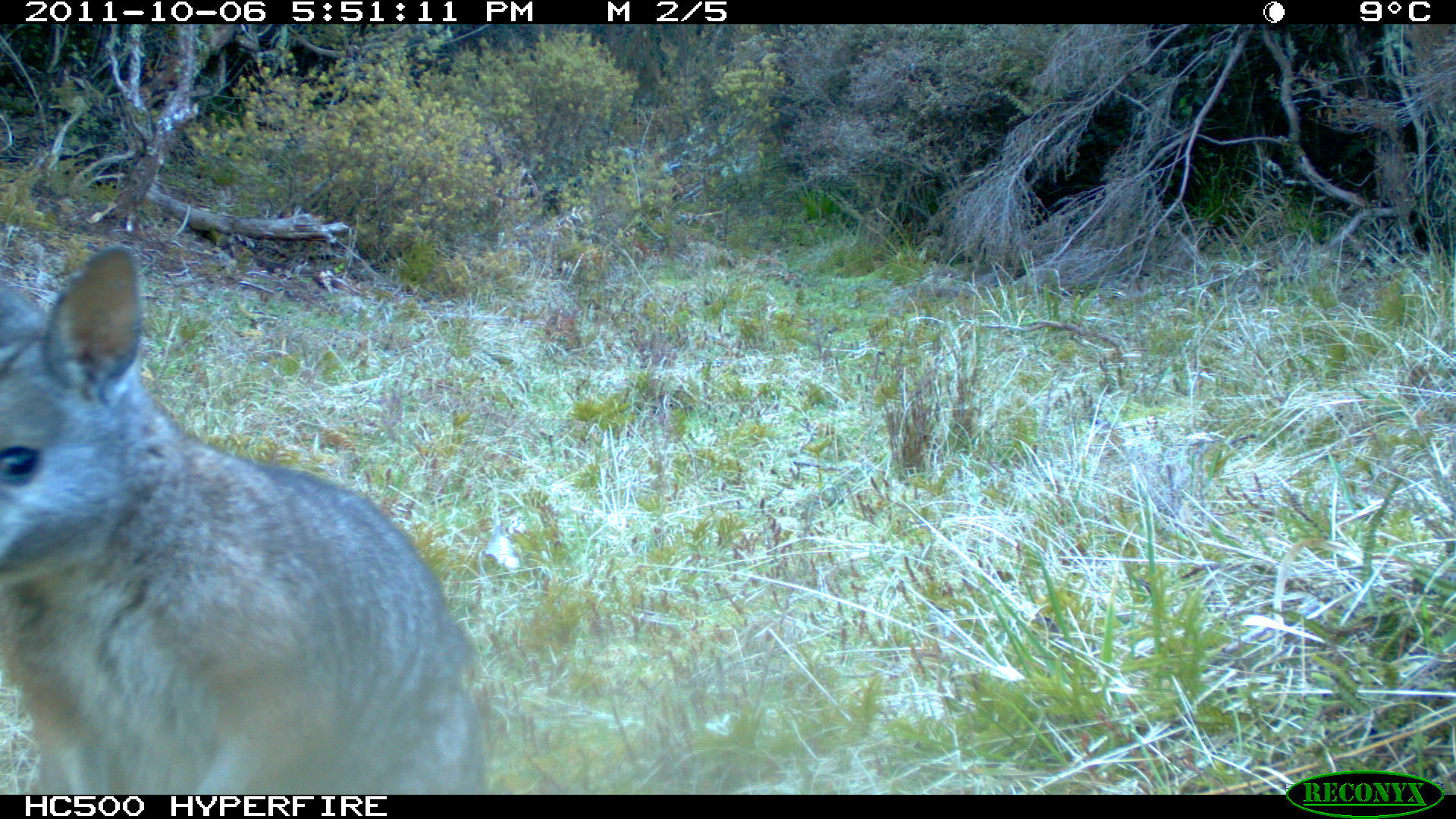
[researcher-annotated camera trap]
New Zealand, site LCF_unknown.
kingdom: Animalia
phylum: Chordata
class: Mammalia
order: Diprotodontia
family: Macropodidae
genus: Notamacropus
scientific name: Notamacropus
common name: wallaby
Wallaby (Notamacropus).